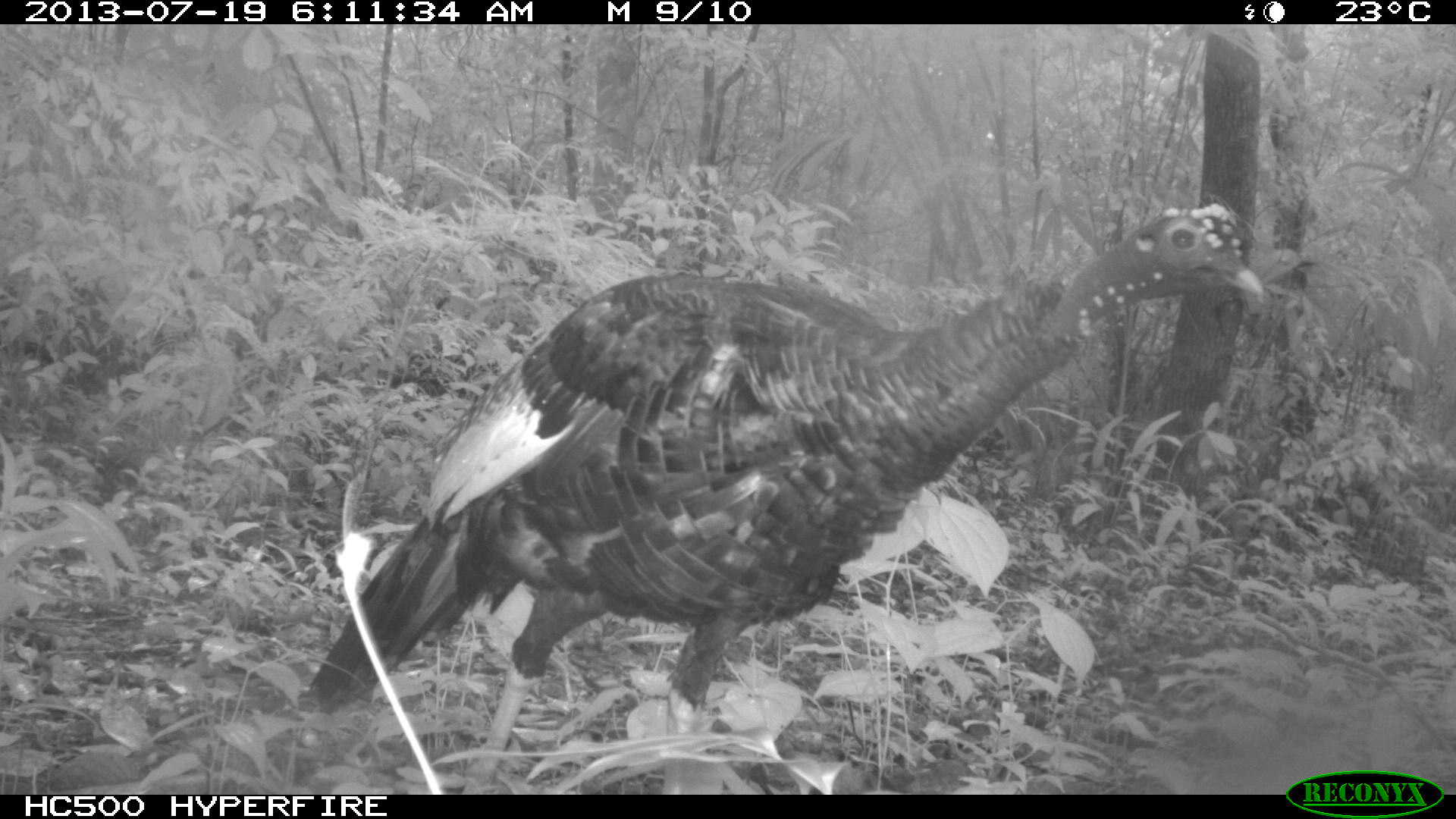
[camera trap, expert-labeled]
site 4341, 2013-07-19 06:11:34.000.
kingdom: Animalia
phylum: Chordata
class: Aves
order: Galliformes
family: Phasianidae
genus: Meleagris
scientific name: Meleagris ocellata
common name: ocellated turkey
Meleagris ocellata (ocellated turkey), count 1, sex male.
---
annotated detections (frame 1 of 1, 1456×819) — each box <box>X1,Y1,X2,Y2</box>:
meleagris ocellata: <box>308,203,1264,794</box>